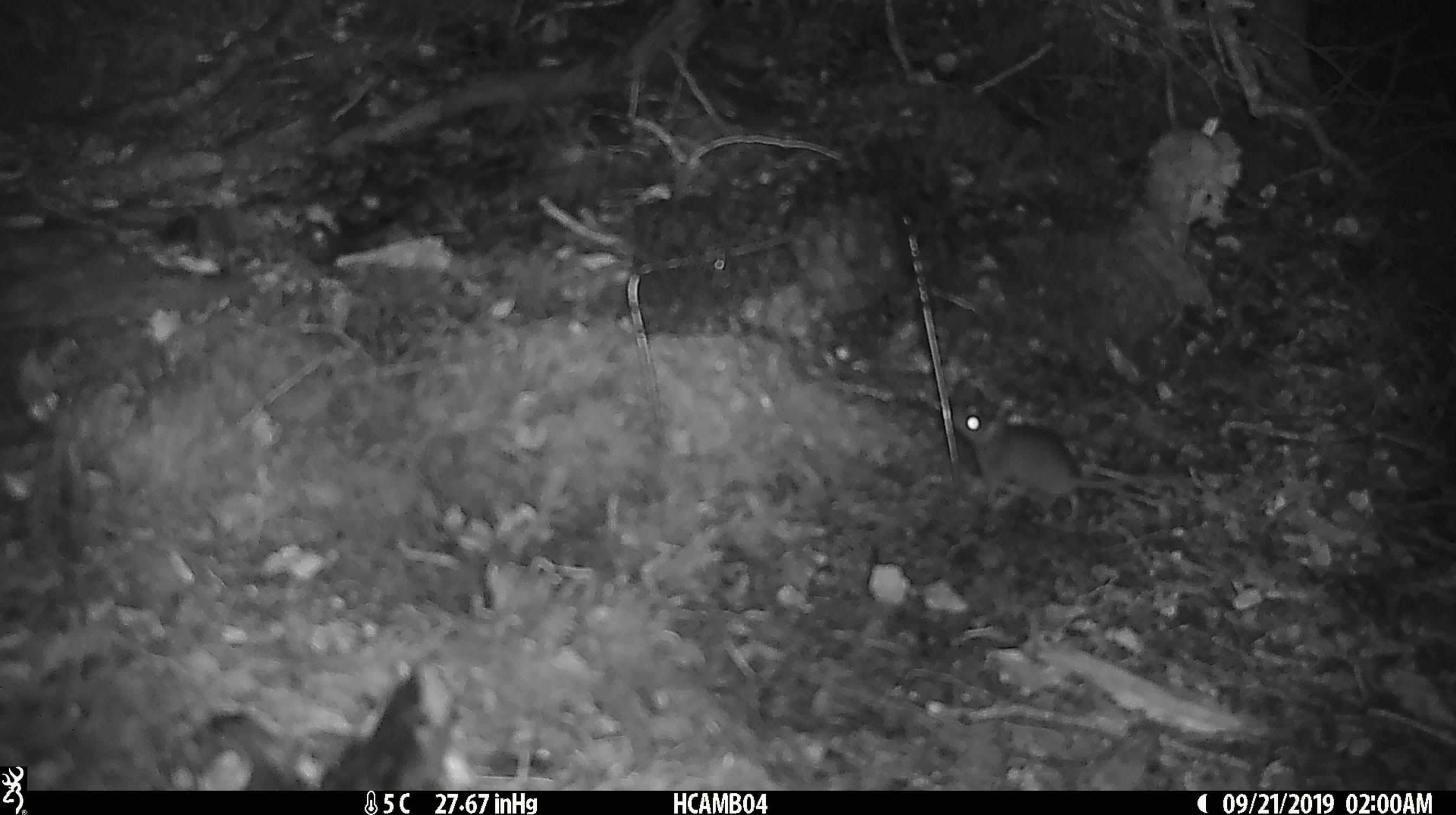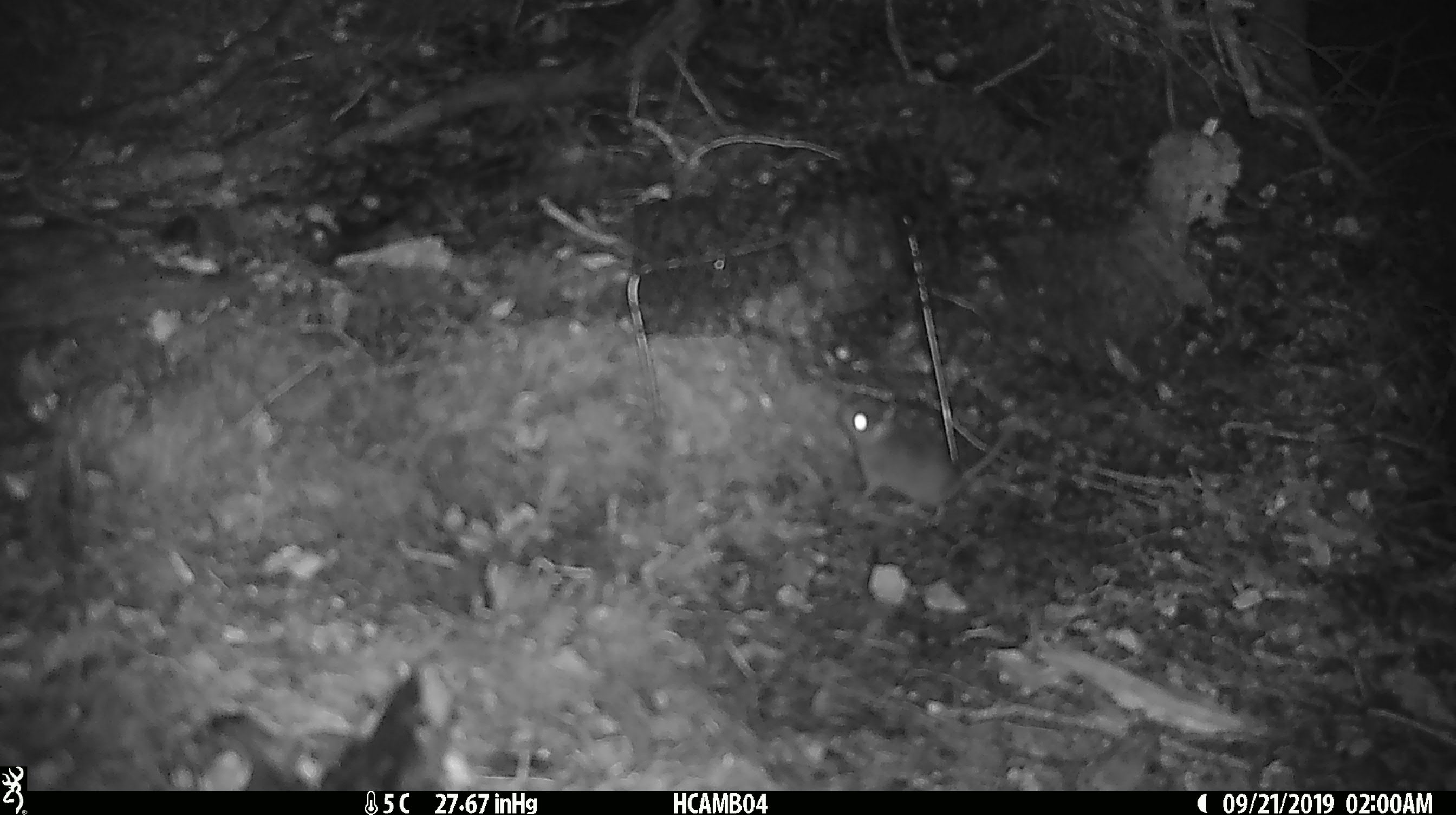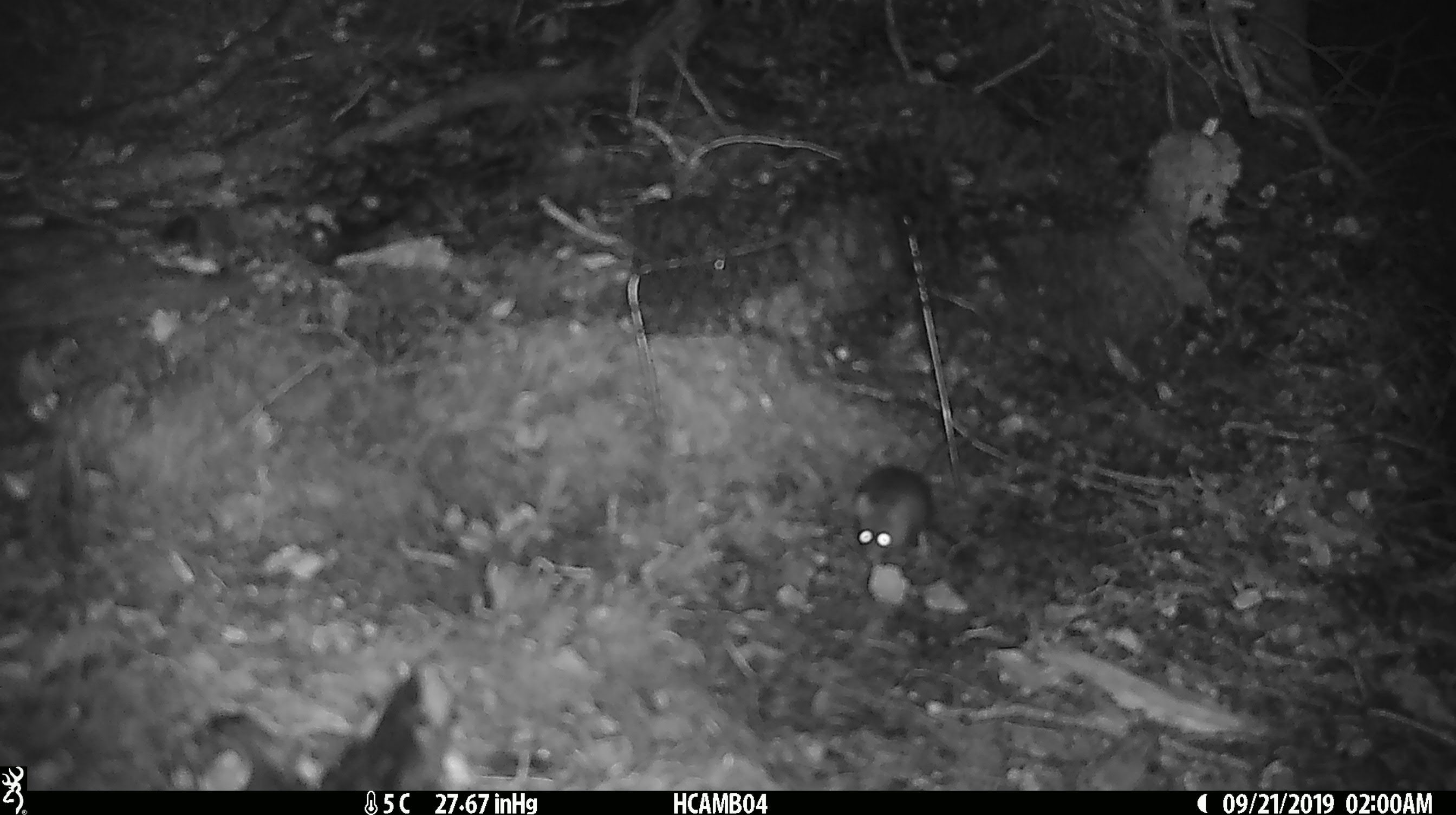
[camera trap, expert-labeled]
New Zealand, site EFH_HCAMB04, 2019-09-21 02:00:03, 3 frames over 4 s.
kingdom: Animalia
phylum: Chordata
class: Mammalia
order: Rodentia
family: Muridae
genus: Mus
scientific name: Mus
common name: mouse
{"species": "mouse (Mus)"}